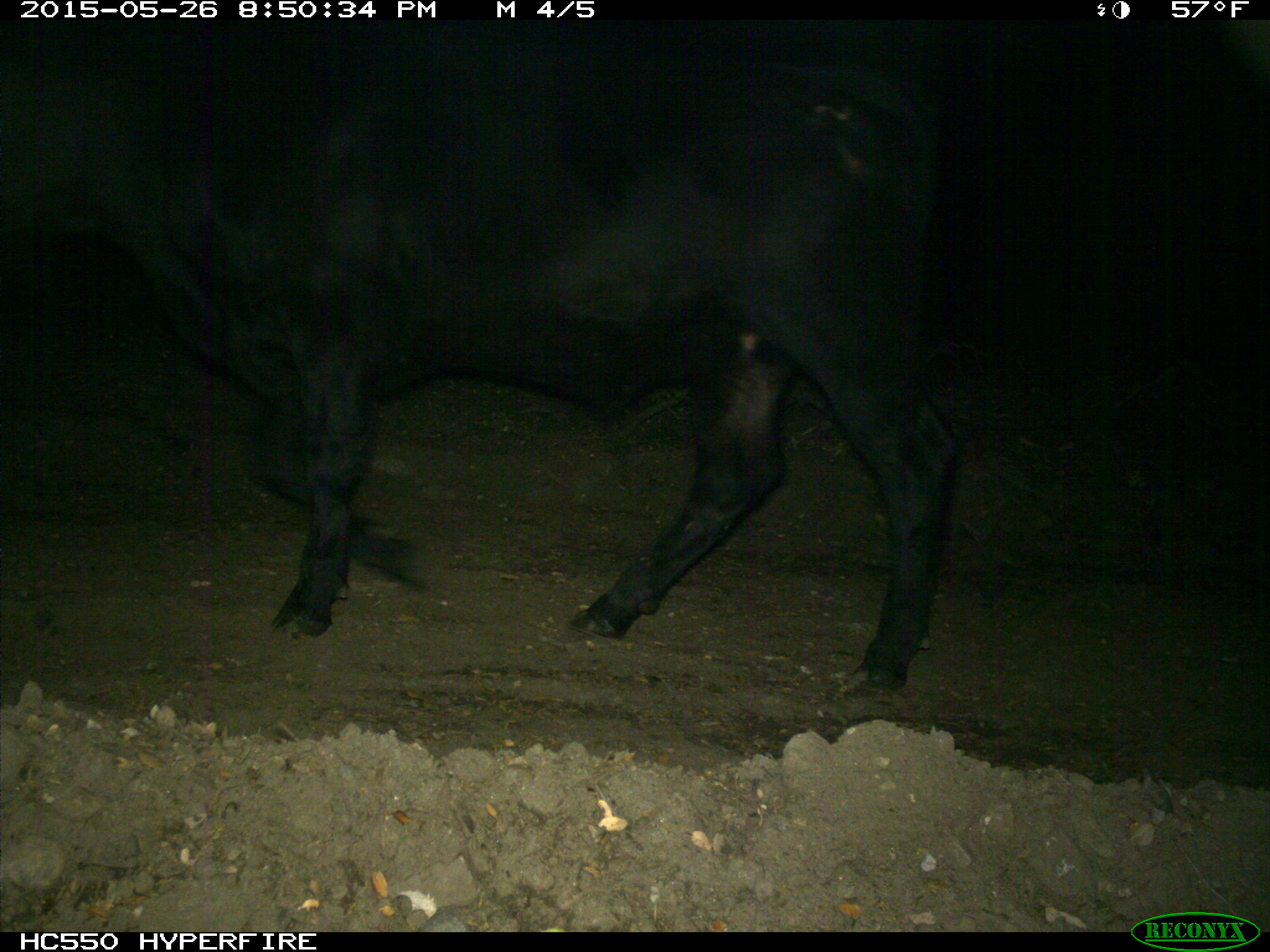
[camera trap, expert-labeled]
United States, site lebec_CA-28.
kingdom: Animalia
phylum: Chordata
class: Mammalia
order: Artiodactyla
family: Bovidae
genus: Bos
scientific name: Bos taurus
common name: domestic cow